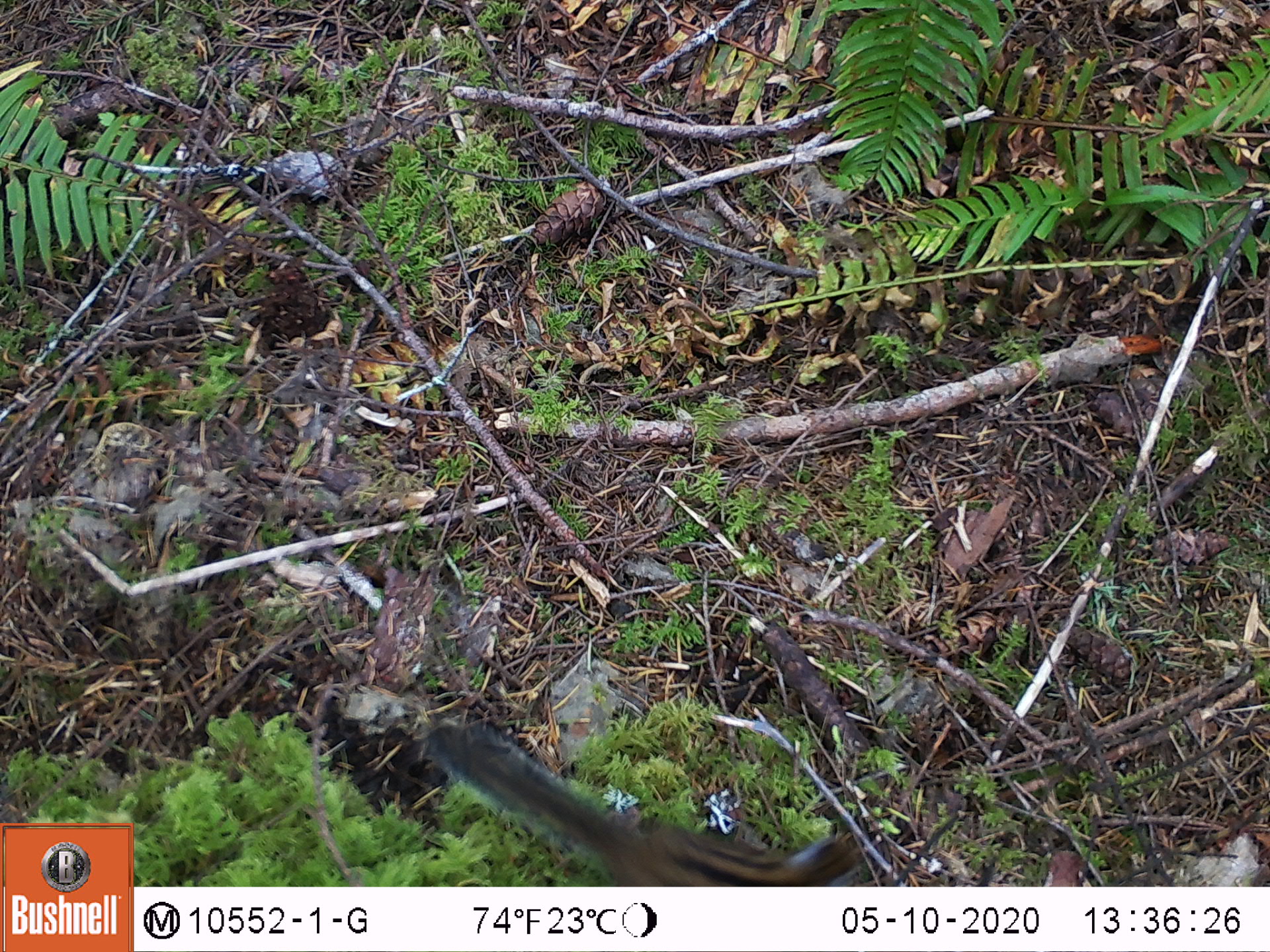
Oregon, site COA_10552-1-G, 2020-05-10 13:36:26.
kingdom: Animalia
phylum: Chordata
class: Mammalia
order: Rodentia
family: Sciuridae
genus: Neotamias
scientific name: Neotamias townsendii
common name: townsend's chipmunk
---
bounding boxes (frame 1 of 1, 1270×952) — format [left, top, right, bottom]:
townsend's chipmunk: [418, 716, 873, 881]